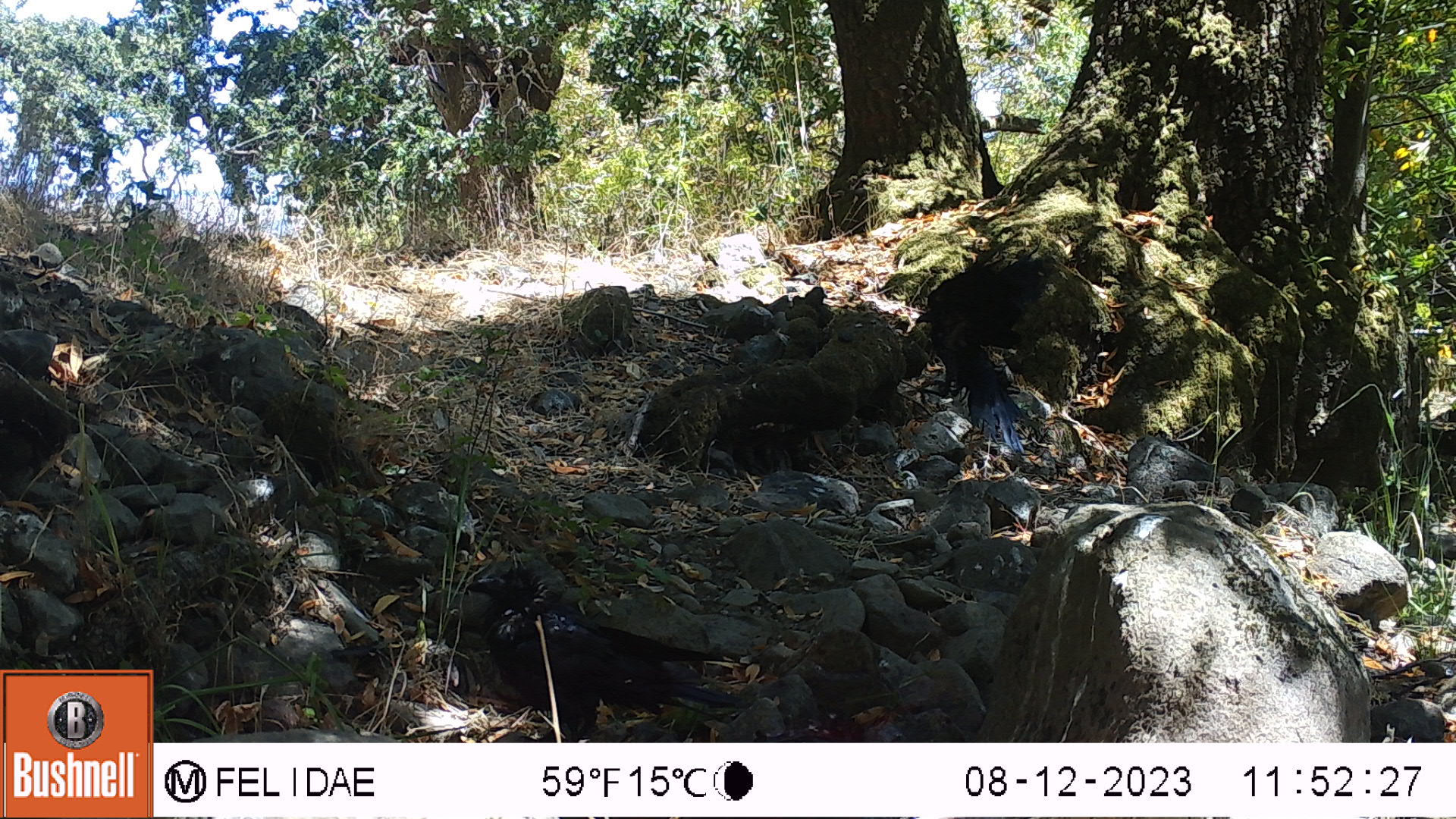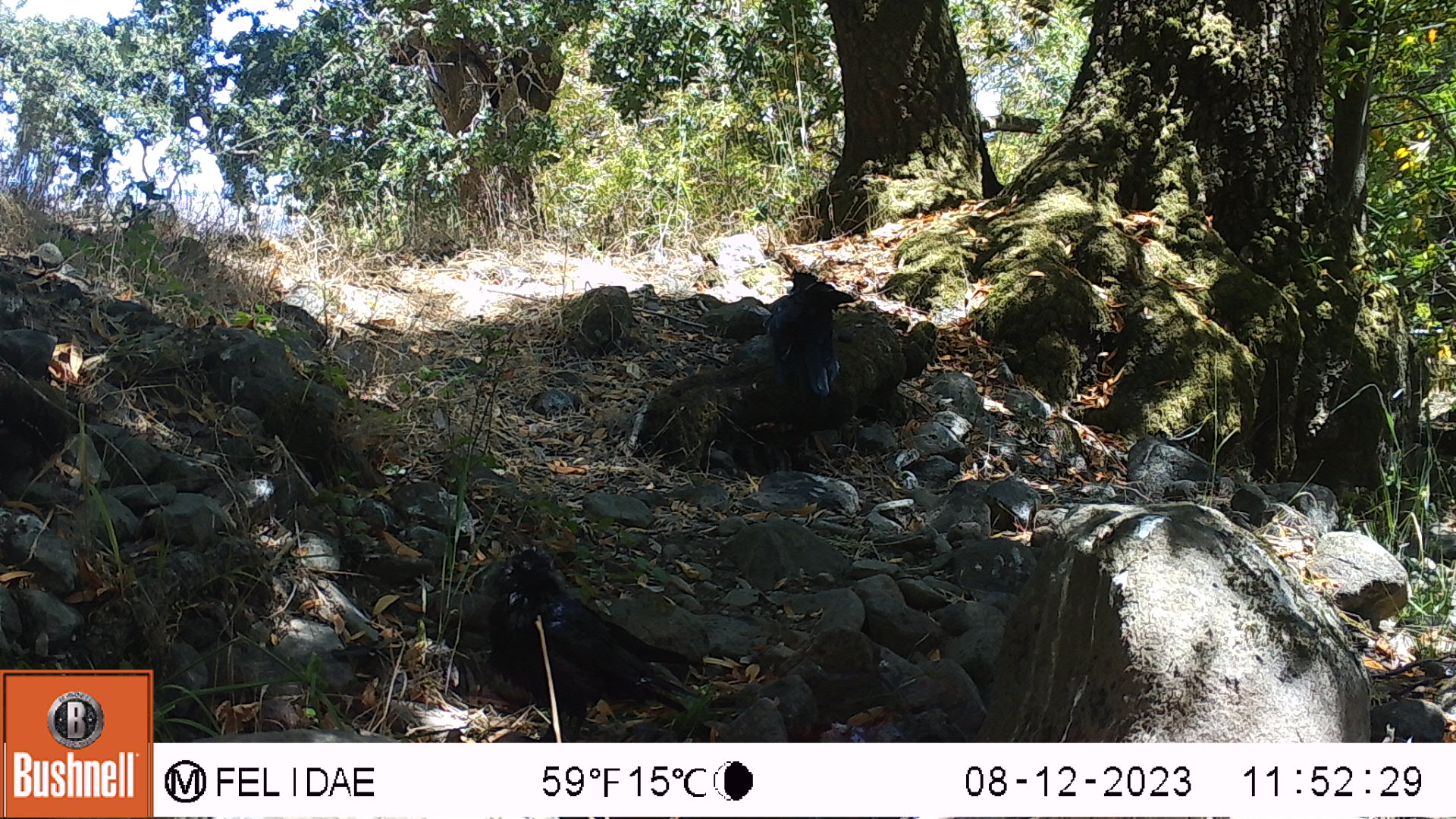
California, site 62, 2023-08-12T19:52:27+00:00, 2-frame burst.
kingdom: Animalia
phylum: Chordata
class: Aves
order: Passeriformes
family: Corvidae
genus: Corvus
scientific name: Corvus brachyrhynchos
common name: american crow